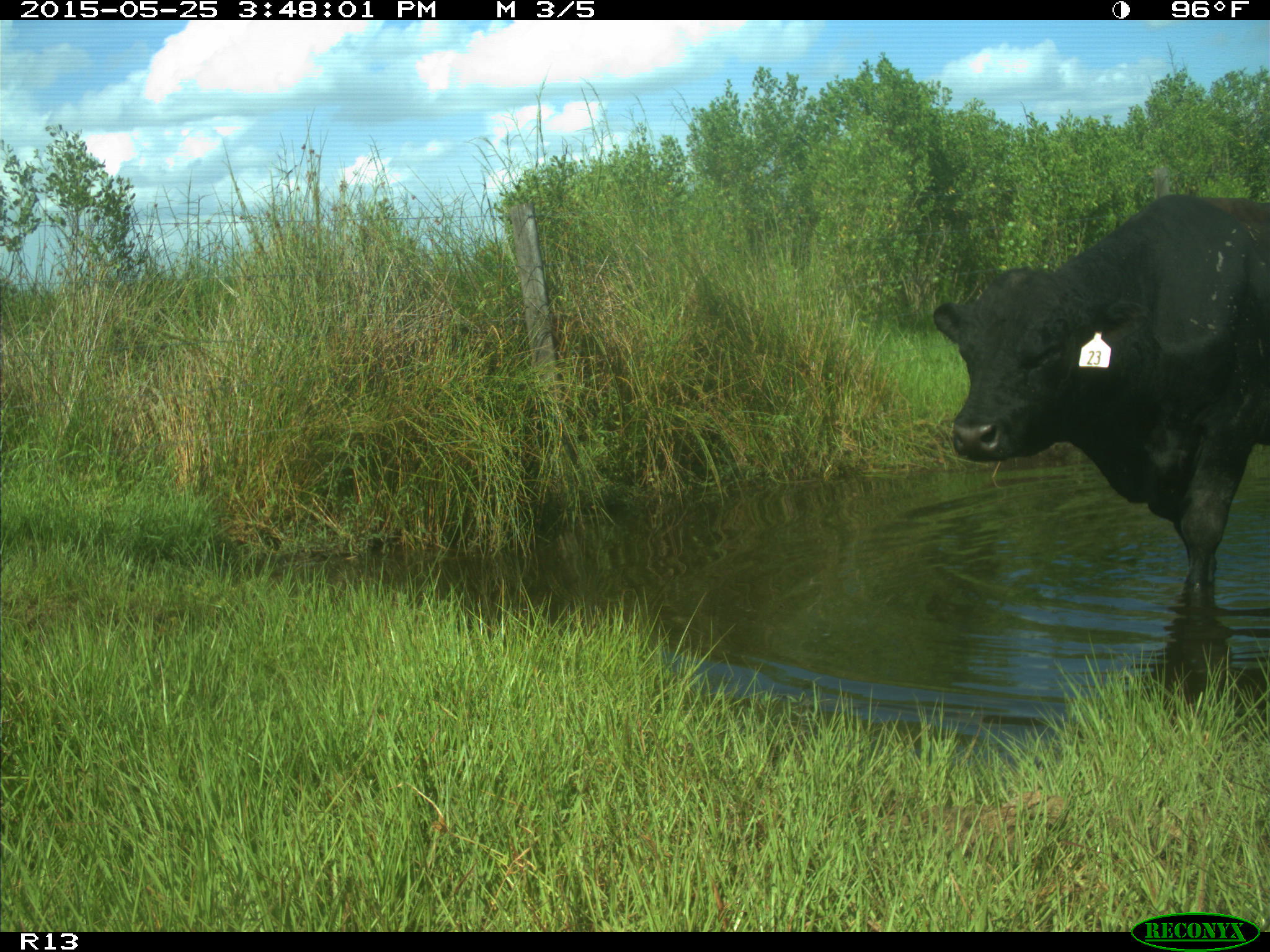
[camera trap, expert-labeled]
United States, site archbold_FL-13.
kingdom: Animalia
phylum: Chordata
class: Mammalia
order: Artiodactyla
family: Bovidae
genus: Bos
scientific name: Bos taurus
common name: domestic cow